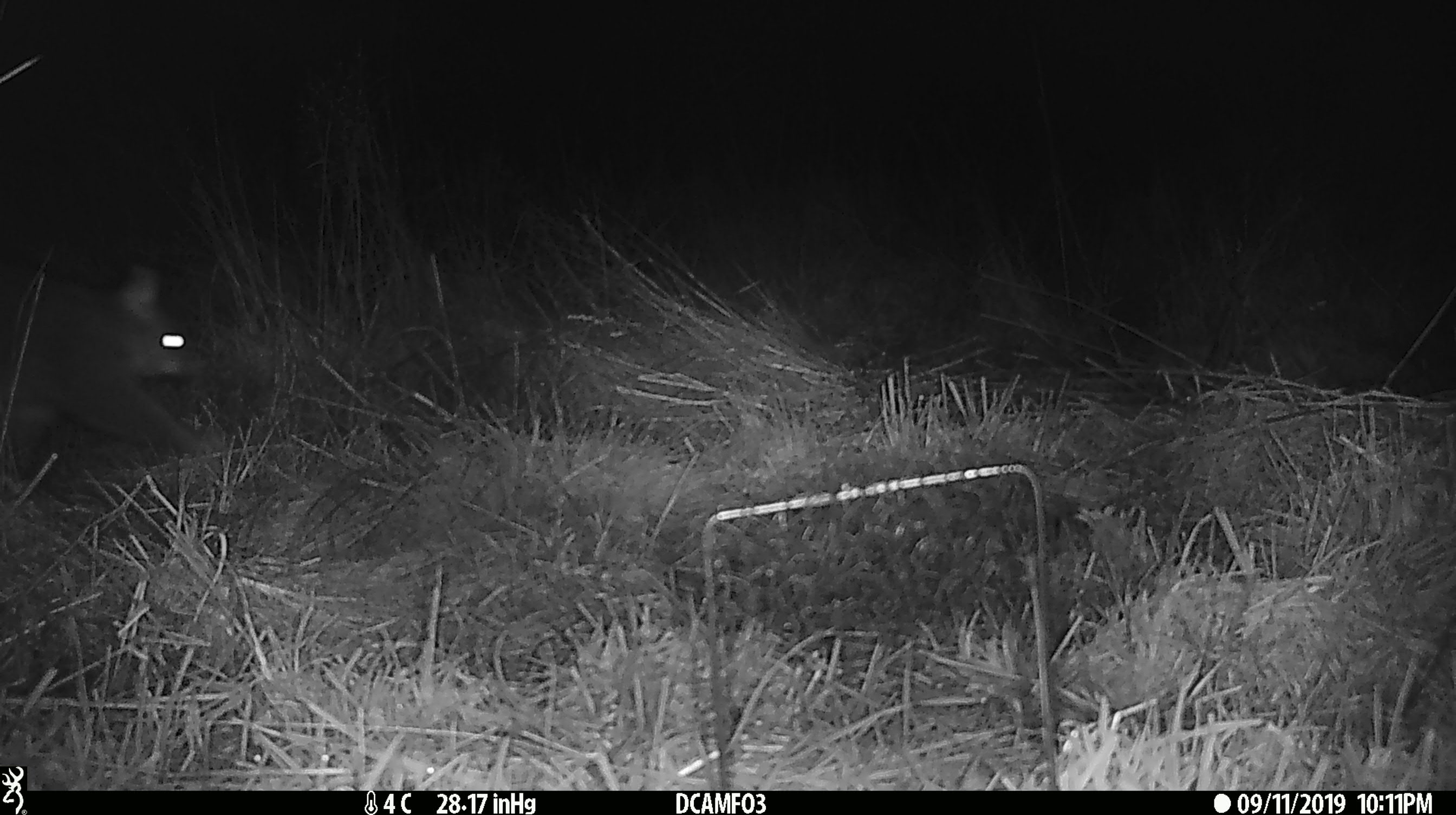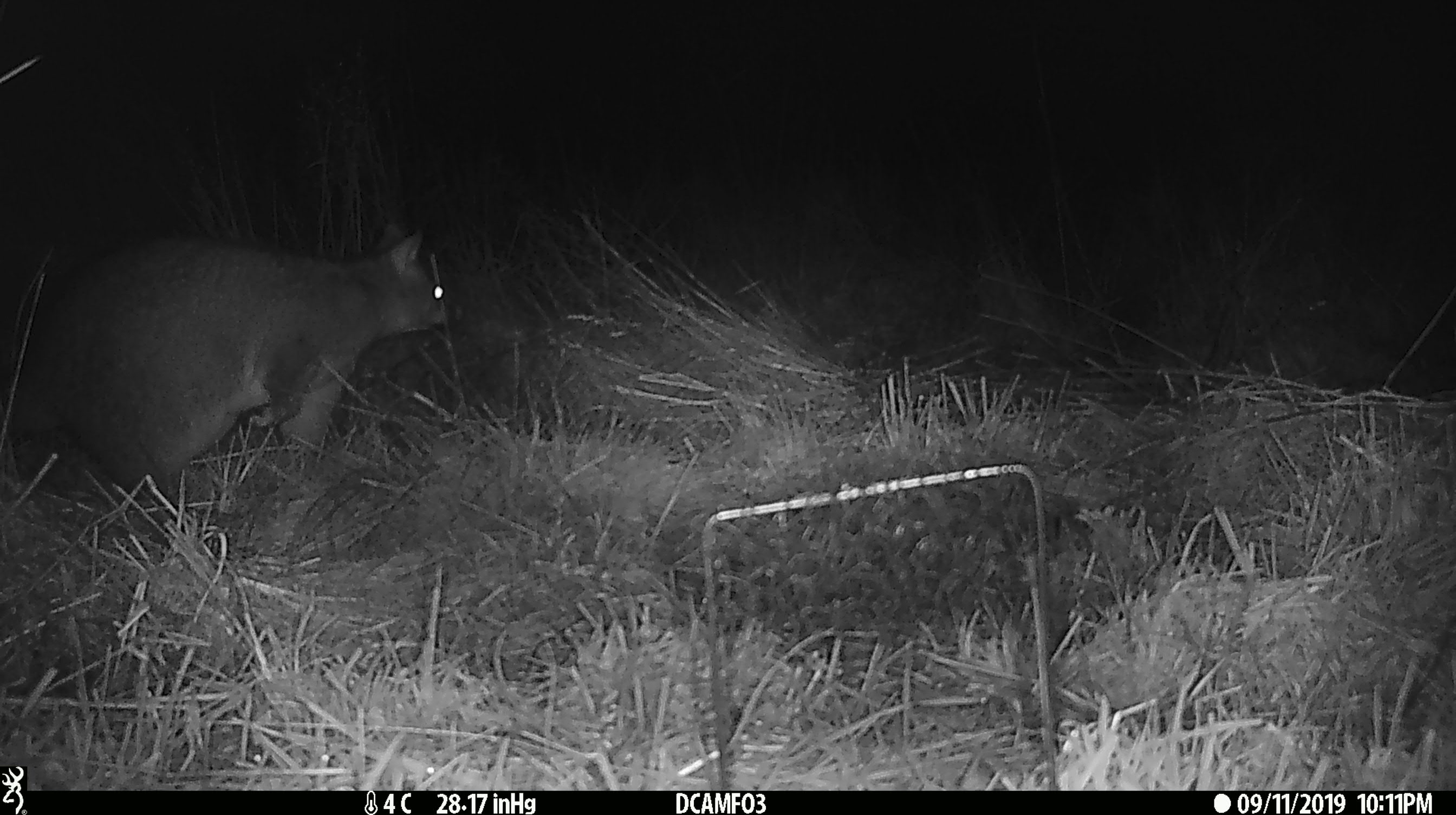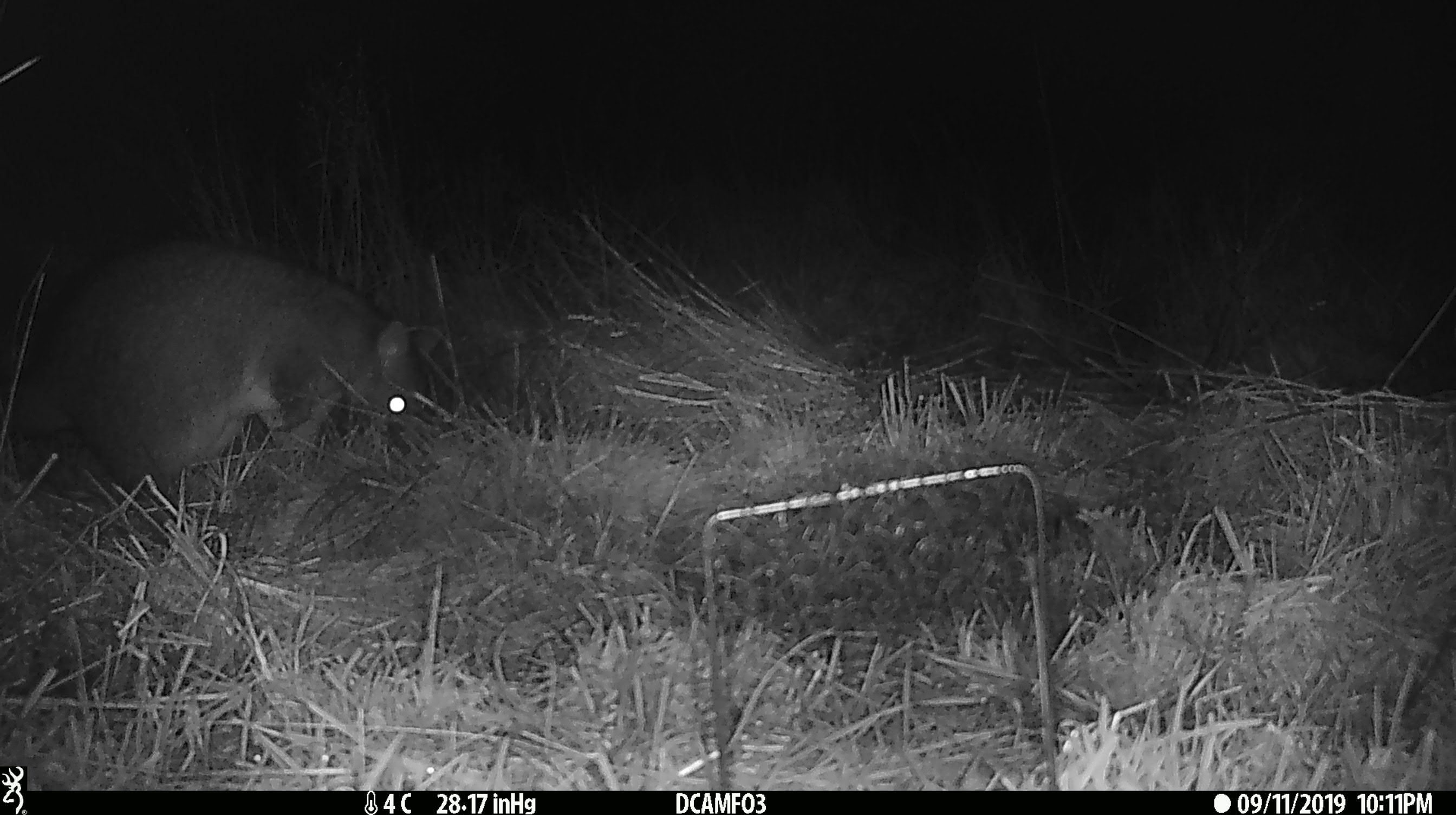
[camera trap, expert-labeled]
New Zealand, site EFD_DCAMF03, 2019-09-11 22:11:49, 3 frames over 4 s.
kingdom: Animalia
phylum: Chordata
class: Mammalia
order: Diprotodontia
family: Phalangeridae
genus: Trichosurus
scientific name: Trichosurus vulpecula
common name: common brushtail possum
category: possum